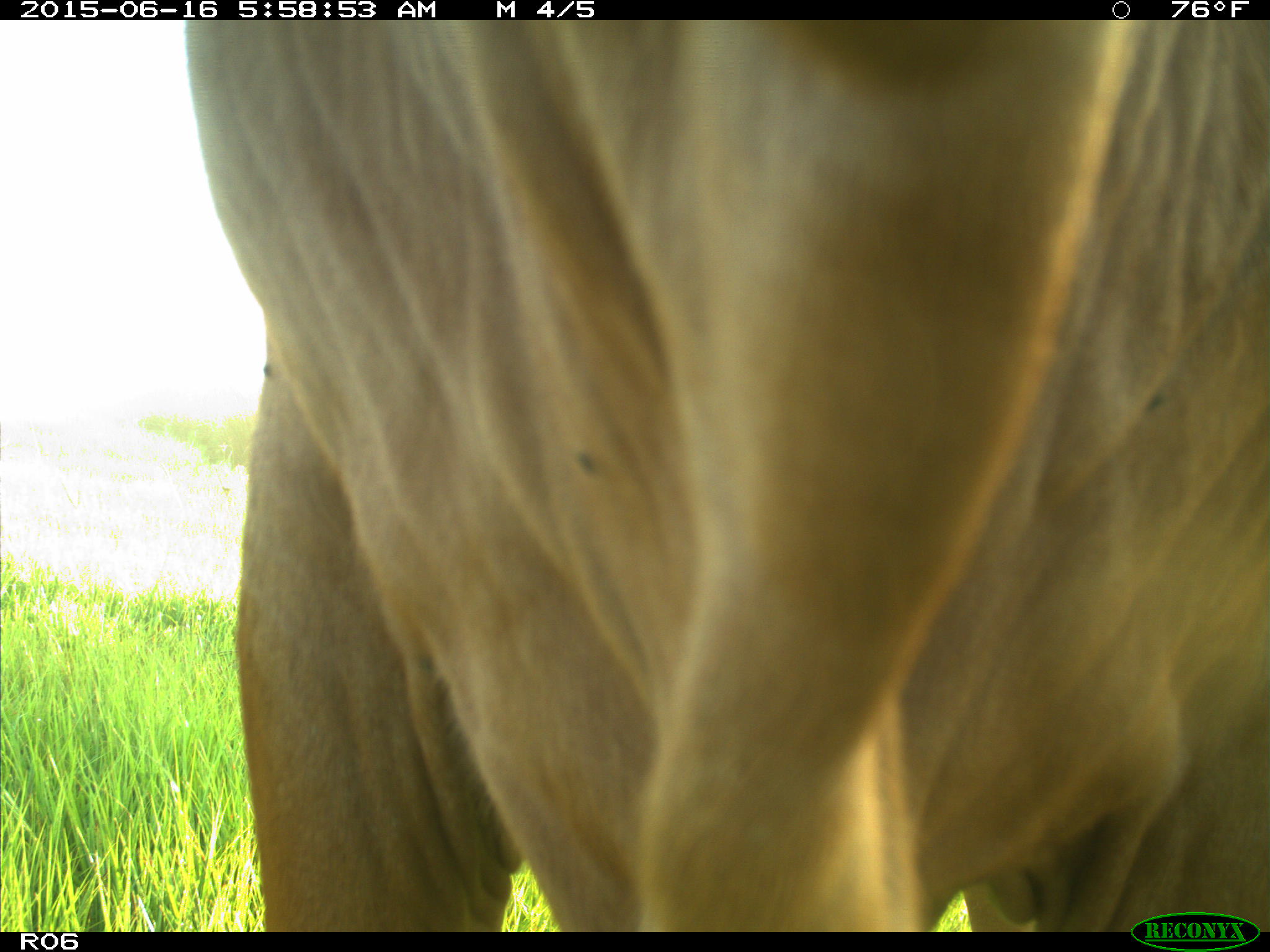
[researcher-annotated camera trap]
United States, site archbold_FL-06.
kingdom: Animalia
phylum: Chordata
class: Mammalia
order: Artiodactyla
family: Bovidae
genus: Bos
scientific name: Bos taurus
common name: domestic cow